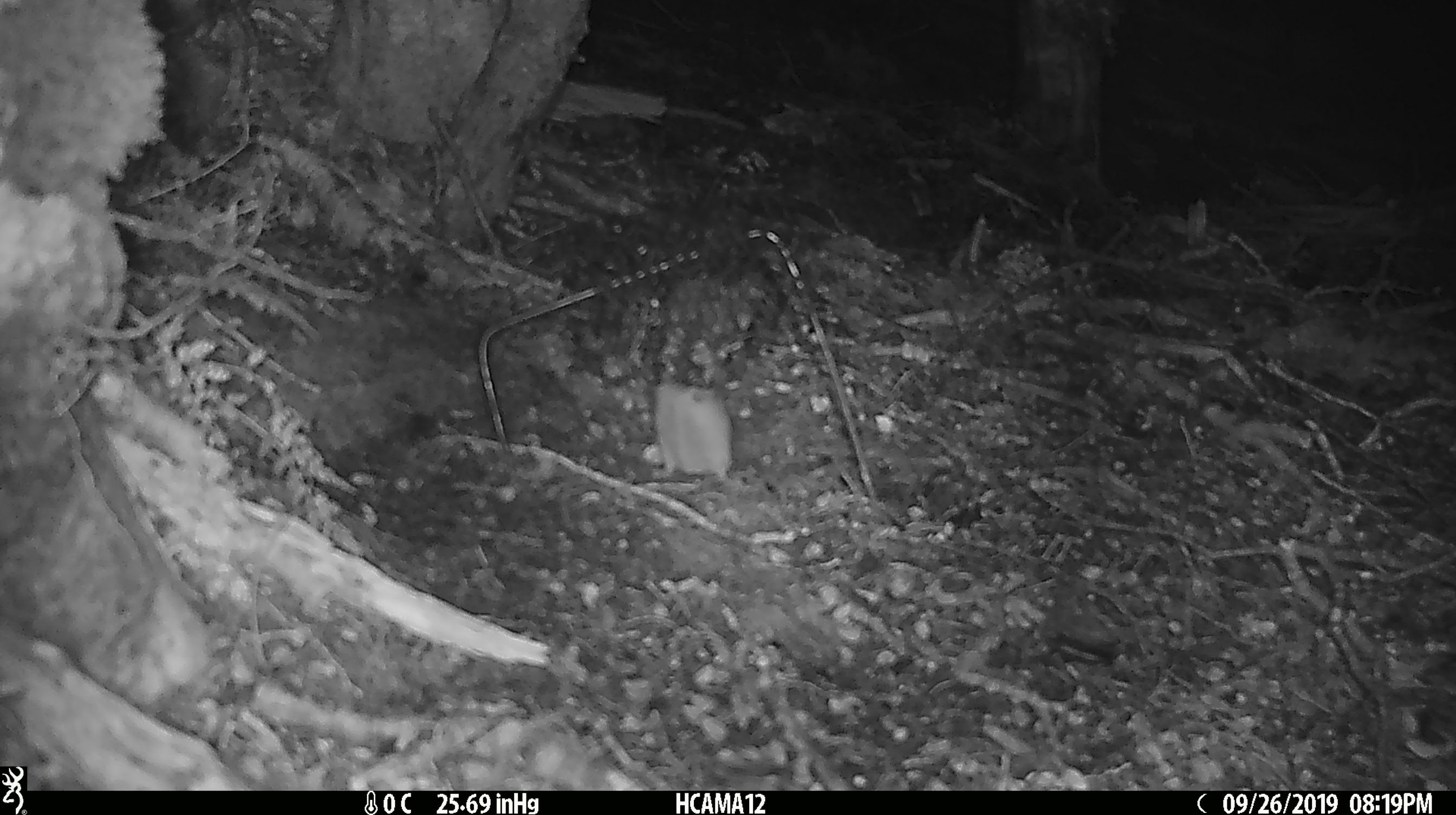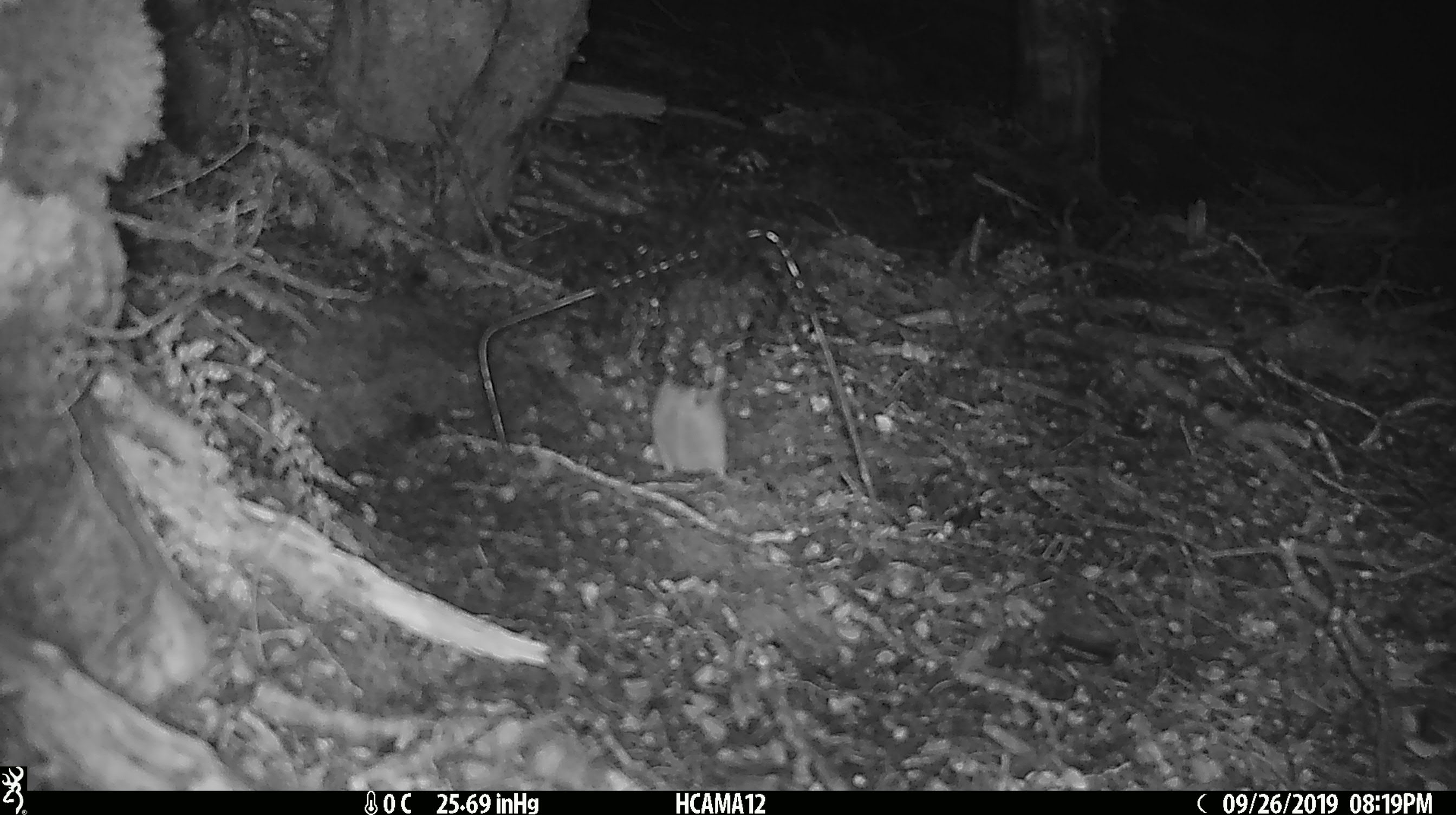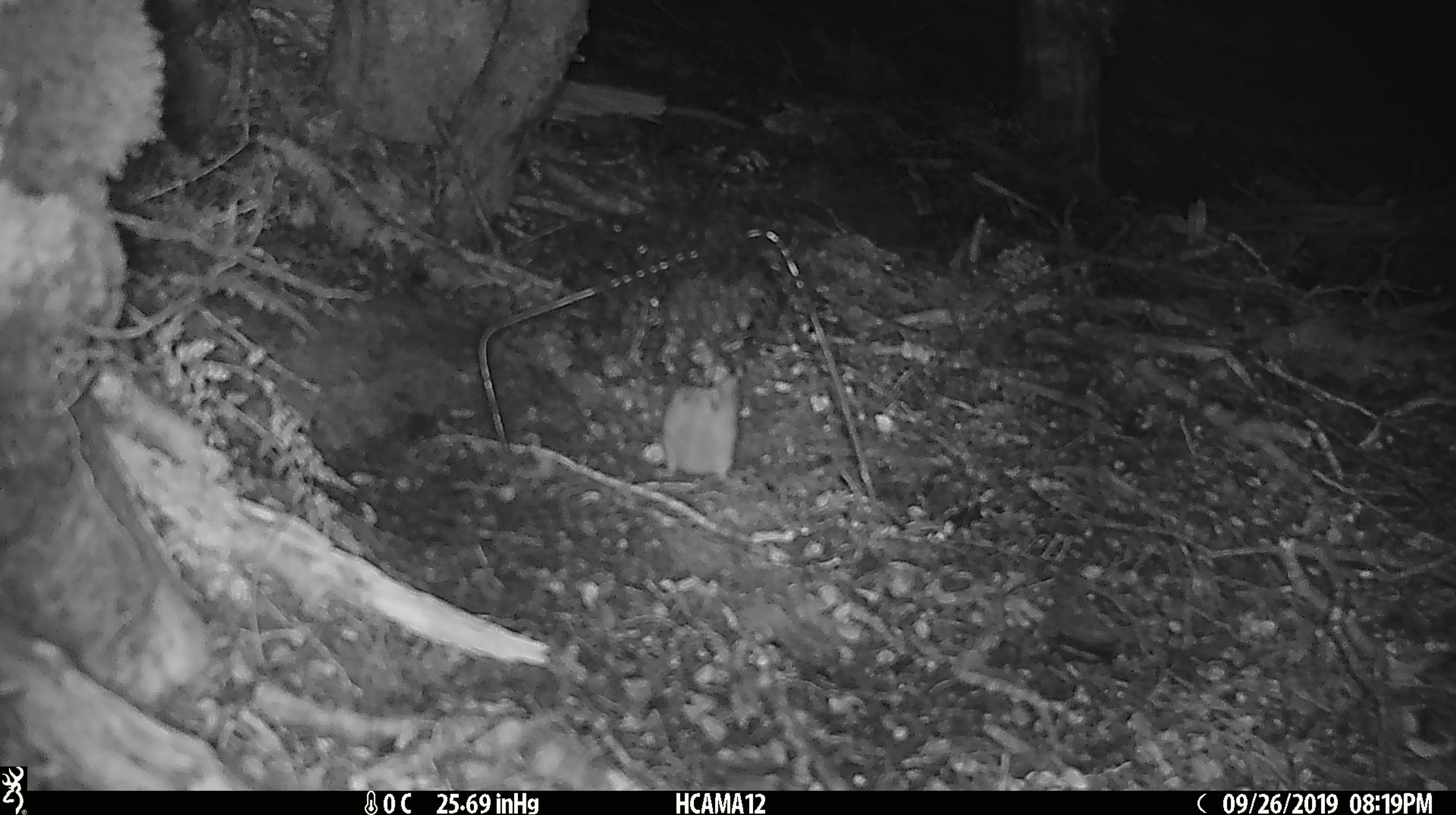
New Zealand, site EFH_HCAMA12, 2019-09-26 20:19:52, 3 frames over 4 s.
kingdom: Animalia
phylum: Chordata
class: Mammalia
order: Rodentia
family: Muridae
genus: Mus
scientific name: Mus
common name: mouse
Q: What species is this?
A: Mouse (Mus).